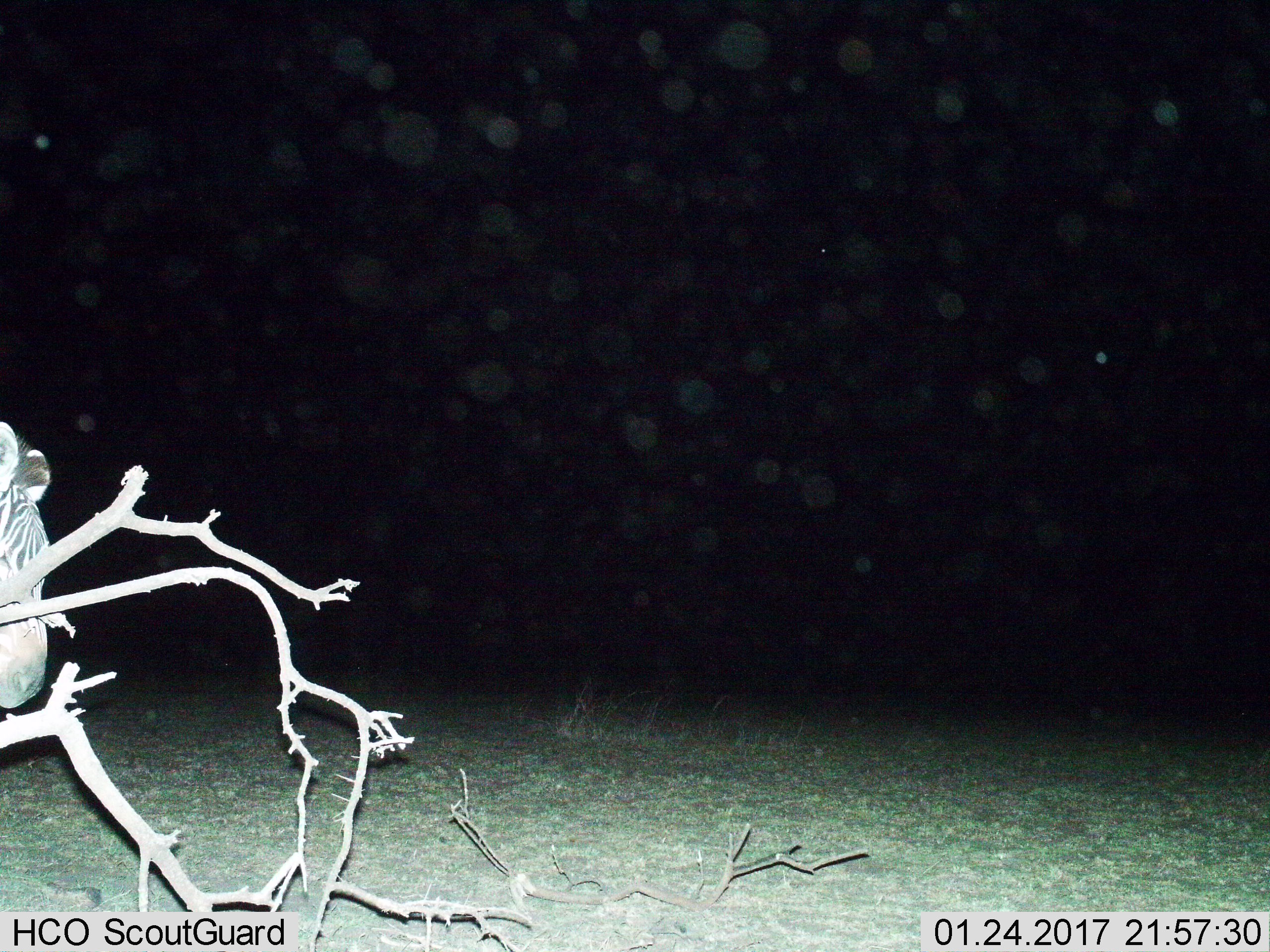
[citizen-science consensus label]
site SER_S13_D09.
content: unidentified animal